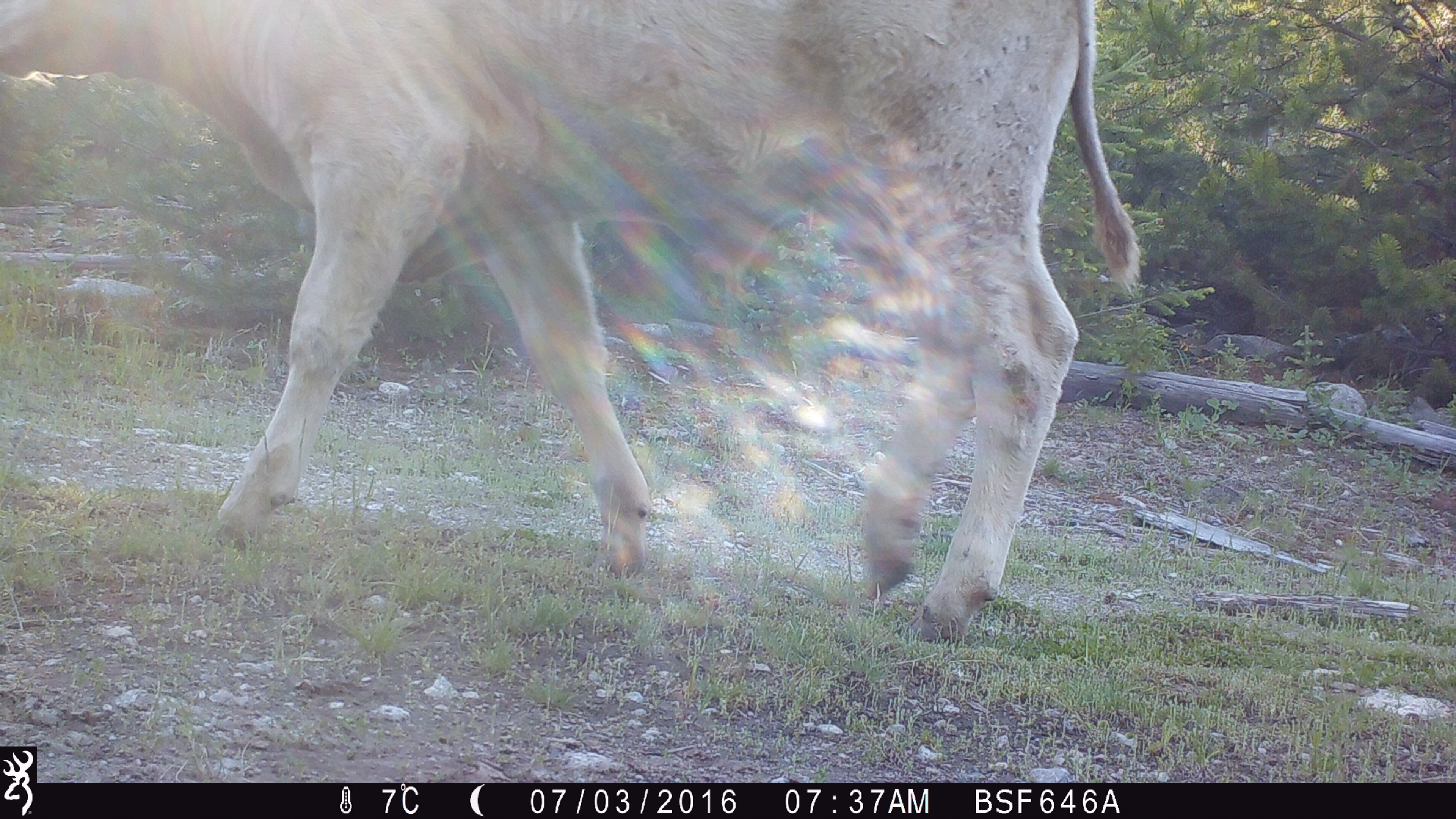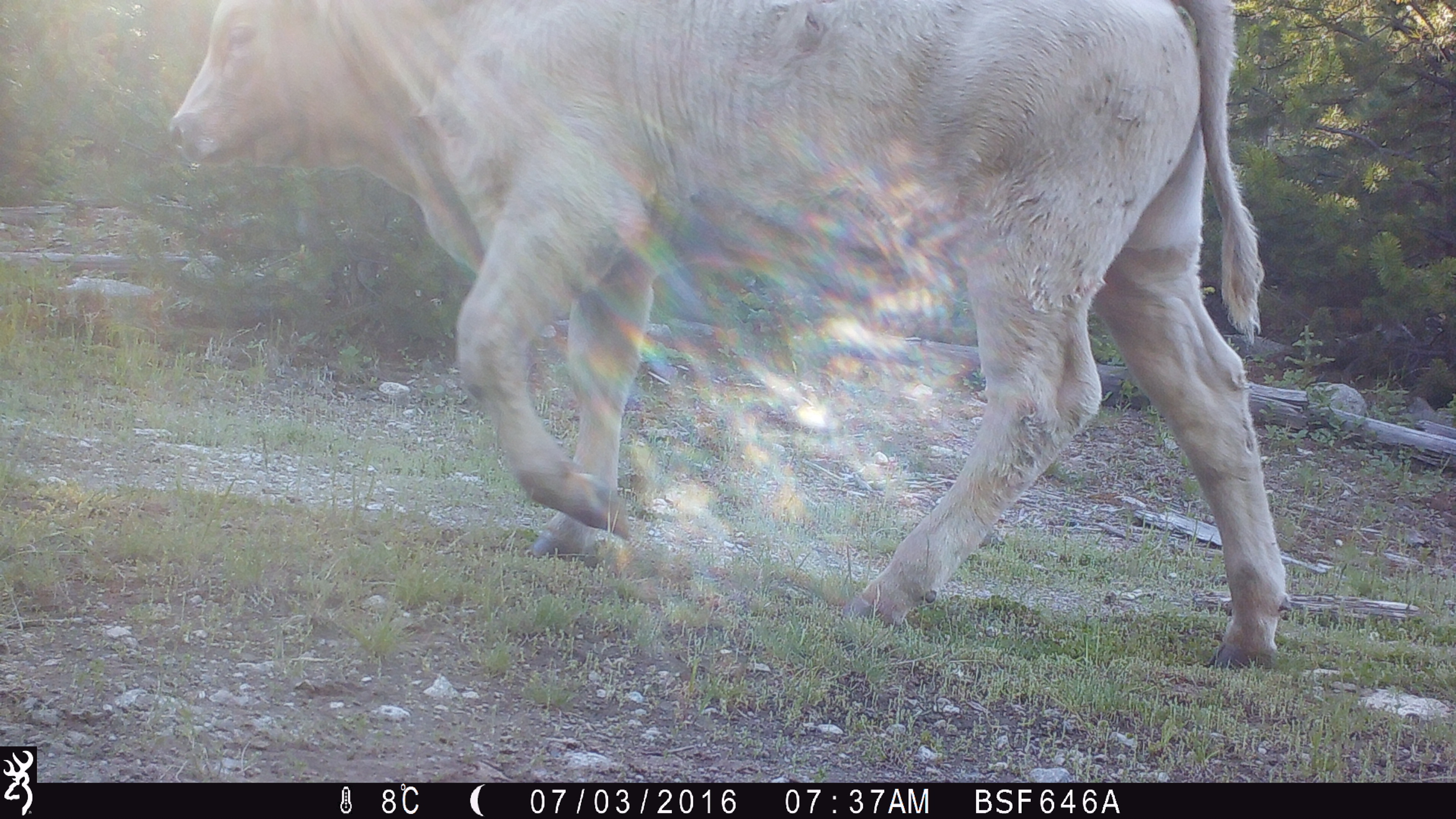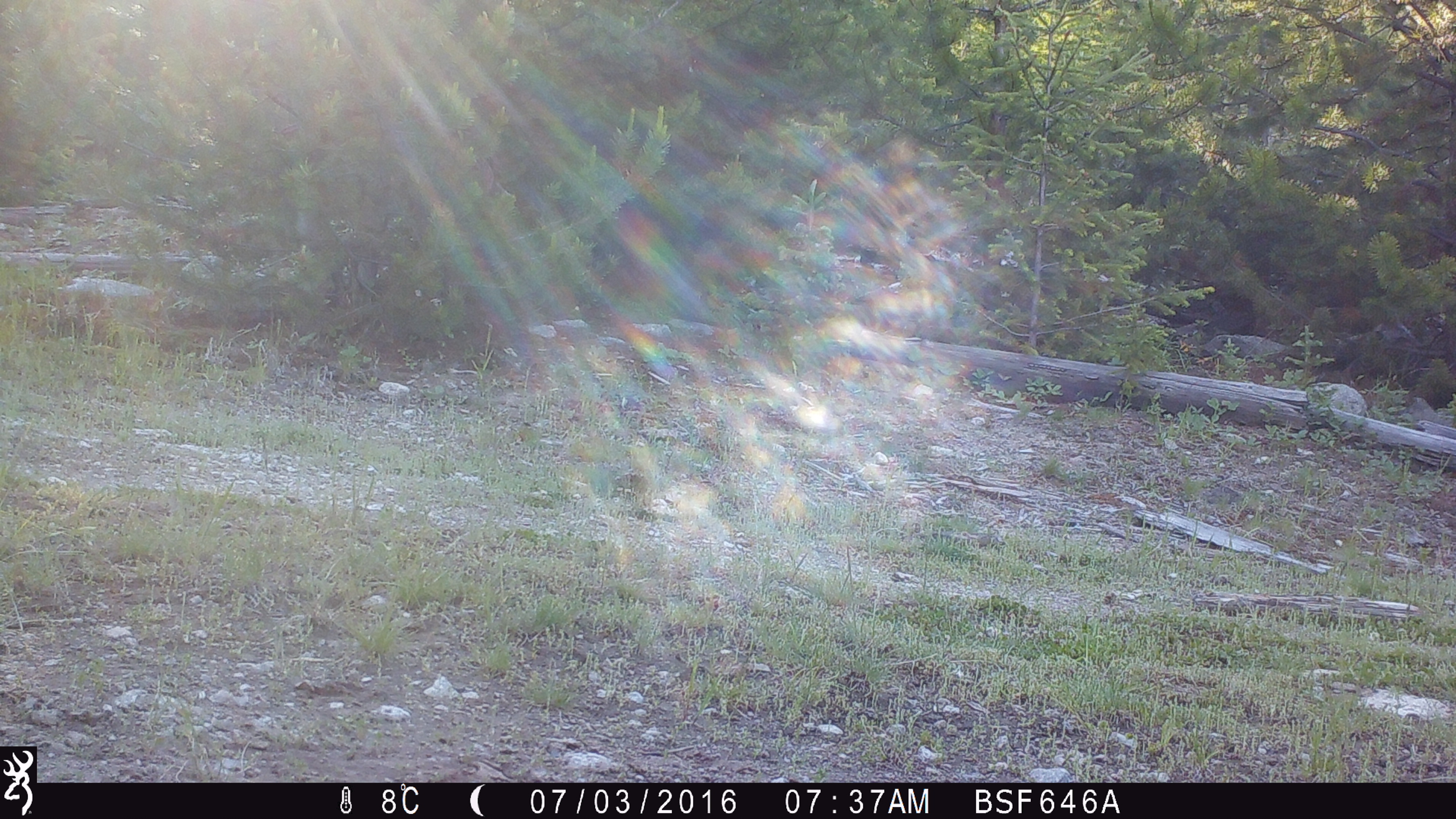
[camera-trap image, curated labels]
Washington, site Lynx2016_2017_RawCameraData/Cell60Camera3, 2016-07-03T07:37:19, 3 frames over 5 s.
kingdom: Animalia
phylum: Chordata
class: Mammalia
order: Artiodactyla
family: Bovidae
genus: Bos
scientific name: Bos taurus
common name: domestic cattle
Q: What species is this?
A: Domestic cattle (Bos taurus).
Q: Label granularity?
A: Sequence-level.